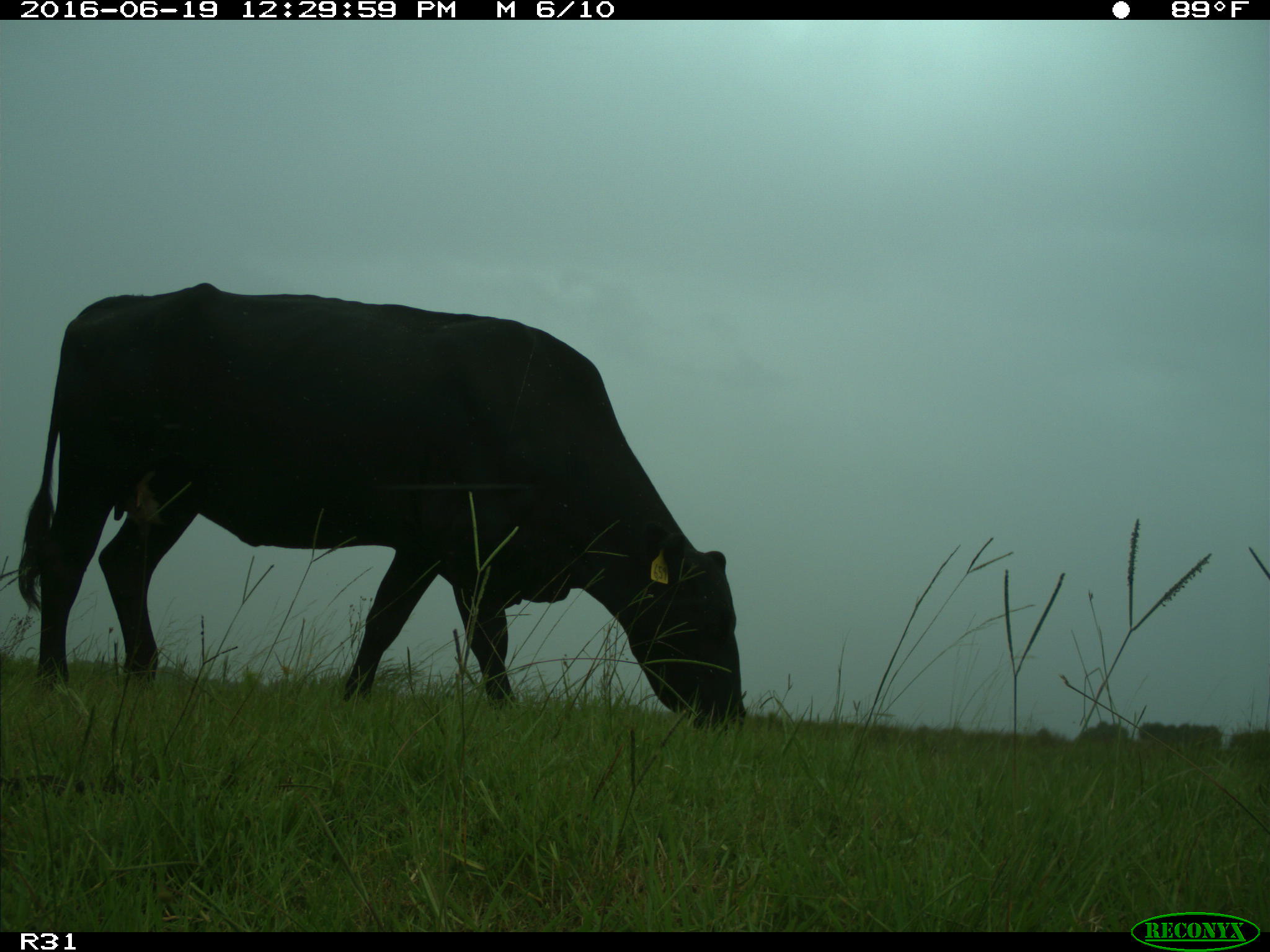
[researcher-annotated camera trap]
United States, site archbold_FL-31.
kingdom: Animalia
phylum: Chordata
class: Mammalia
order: Artiodactyla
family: Bovidae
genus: Bos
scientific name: Bos taurus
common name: domestic cow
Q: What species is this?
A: Bos taurus (domestic cow).